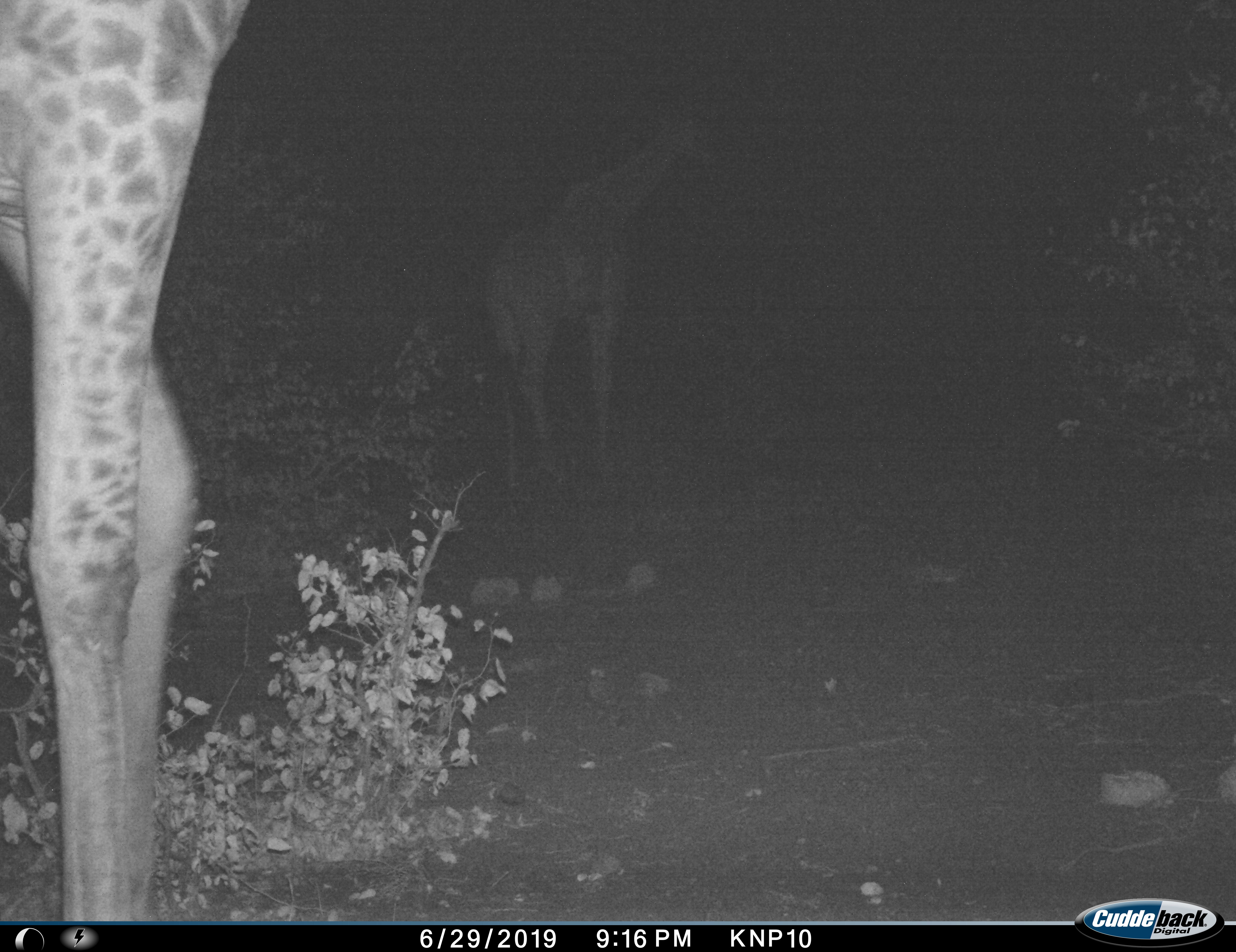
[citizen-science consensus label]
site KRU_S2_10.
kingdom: Animalia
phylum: Chordata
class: Mammalia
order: Artiodactyla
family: Giraffidae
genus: Giraffa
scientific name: Giraffa camelopardalis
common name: giraffe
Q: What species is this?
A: Giraffe (Giraffa camelopardalis).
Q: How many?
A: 2.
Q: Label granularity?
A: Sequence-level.